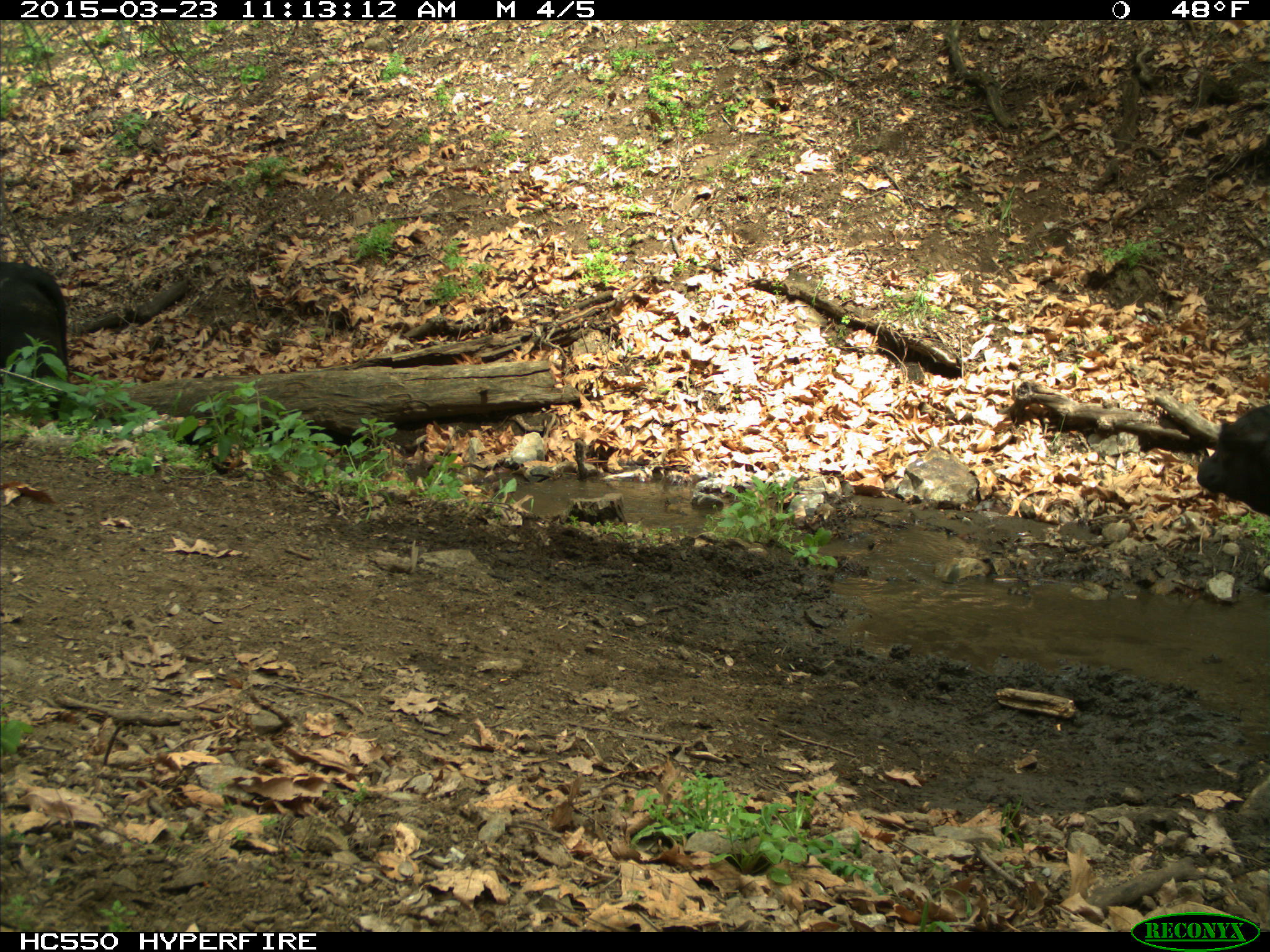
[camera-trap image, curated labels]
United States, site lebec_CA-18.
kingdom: Animalia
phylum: Chordata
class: Mammalia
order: Artiodactyla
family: Bovidae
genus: Bos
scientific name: Bos taurus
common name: domestic cow